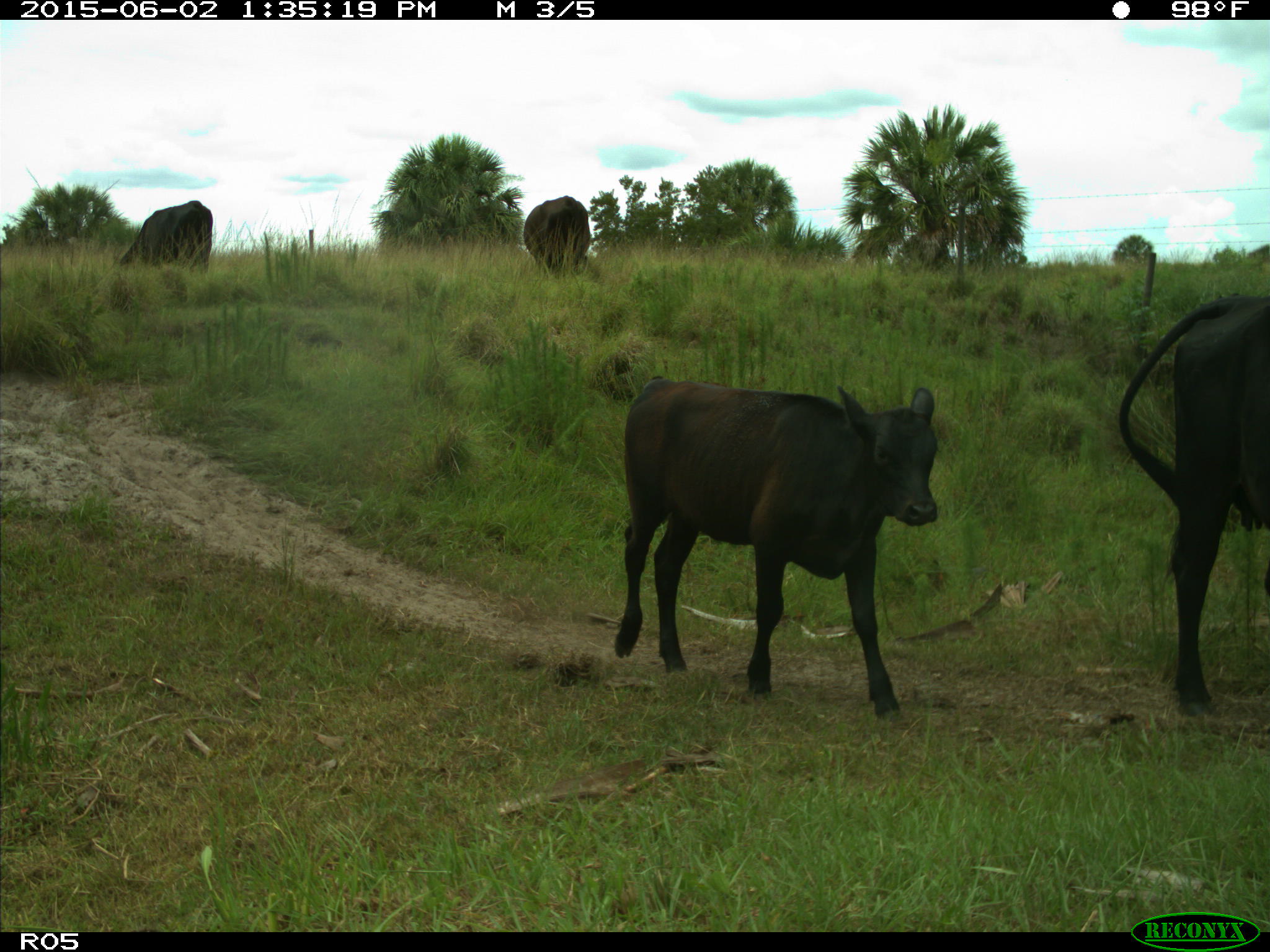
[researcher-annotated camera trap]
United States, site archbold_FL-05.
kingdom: Animalia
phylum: Chordata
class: Mammalia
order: Artiodactyla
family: Bovidae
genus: Bos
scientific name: Bos taurus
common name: domestic cow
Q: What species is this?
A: Bos taurus (domestic cow).